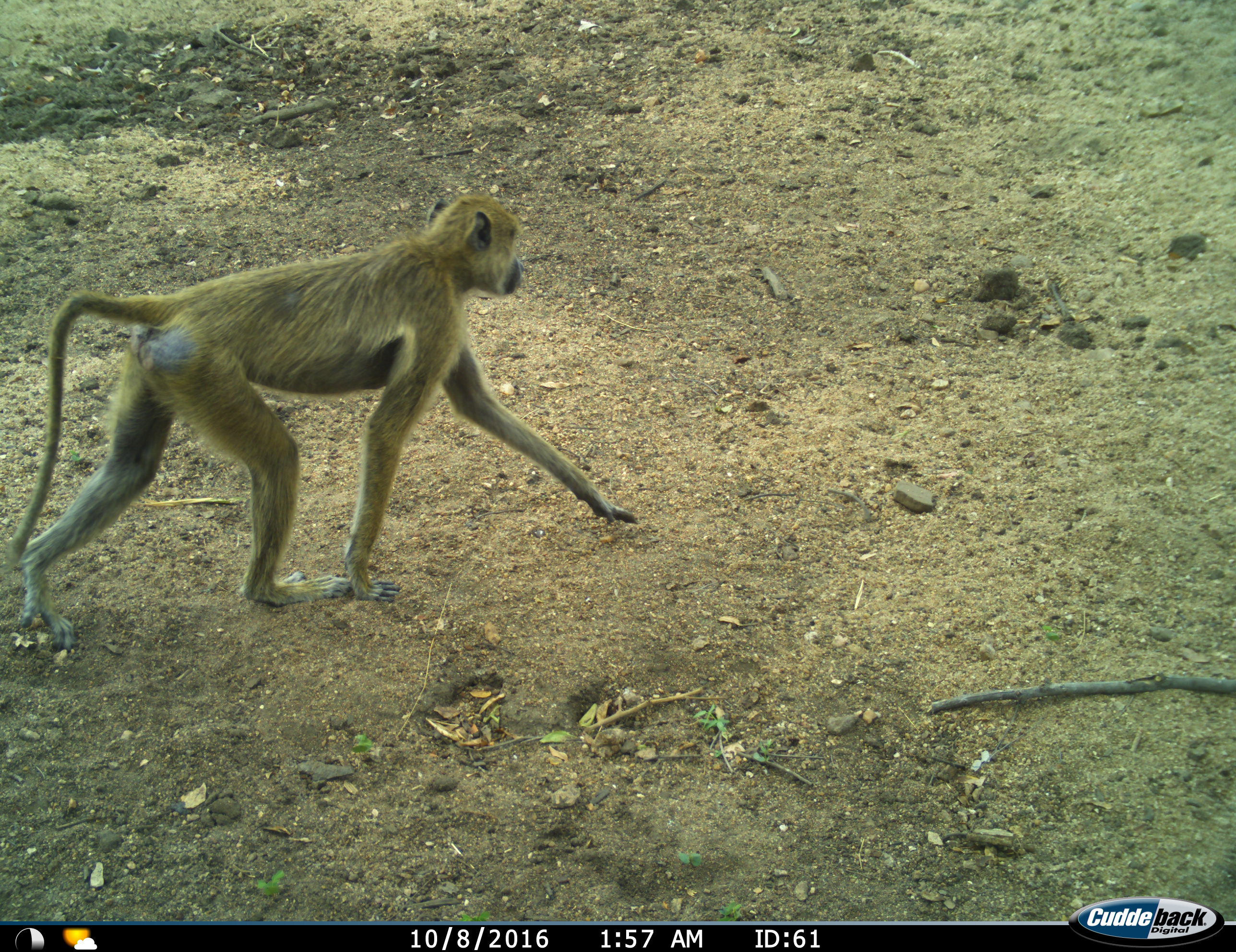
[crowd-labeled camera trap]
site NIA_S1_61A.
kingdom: Animalia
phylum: Chordata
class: Mammalia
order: Primates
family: Cercopithecidae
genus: Papio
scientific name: Papio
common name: baboon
Baboon (Papio), count 1. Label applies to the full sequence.